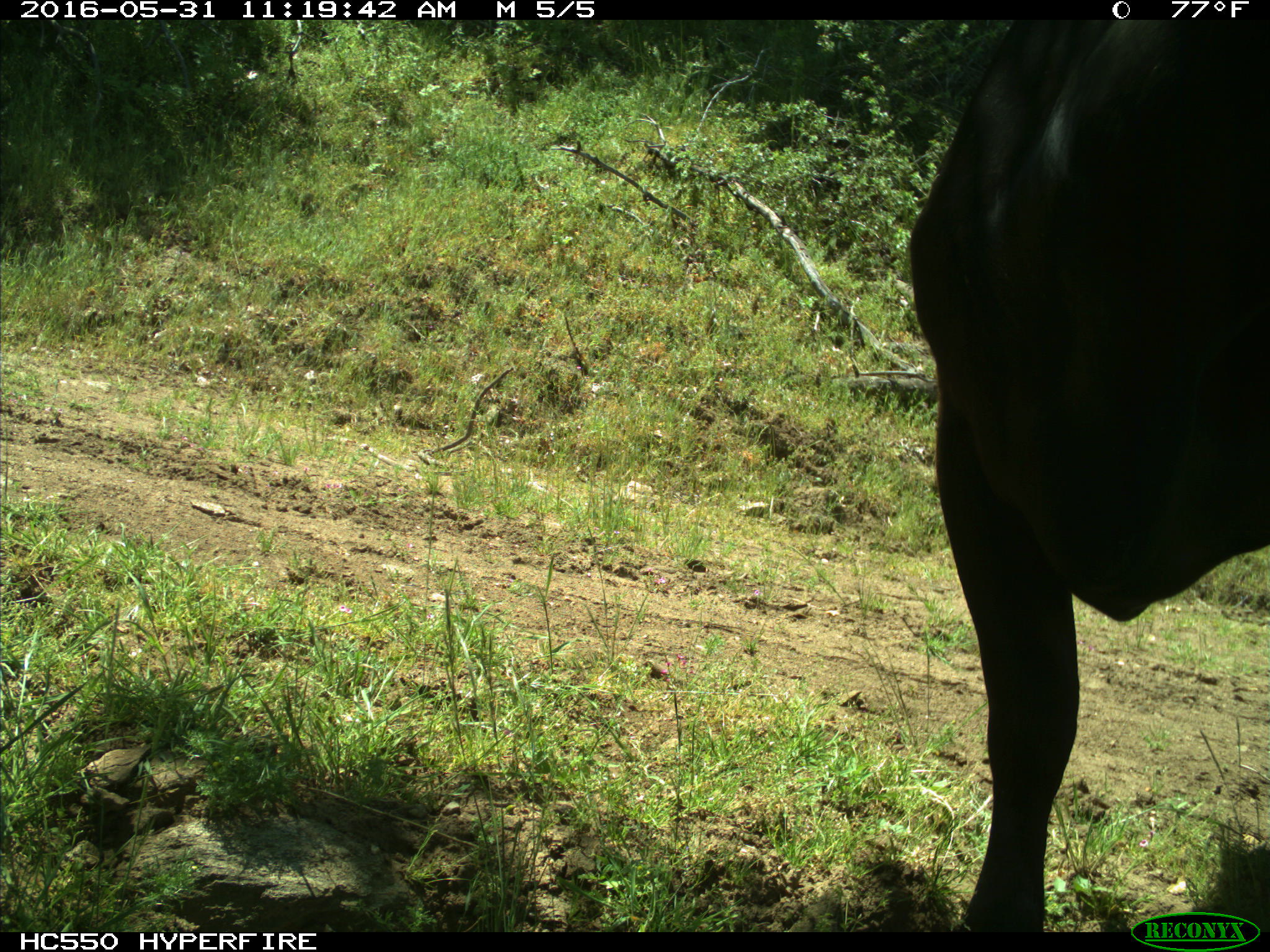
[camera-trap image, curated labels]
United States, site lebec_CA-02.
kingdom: Animalia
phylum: Chordata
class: Mammalia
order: Artiodactyla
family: Bovidae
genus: Bos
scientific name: Bos taurus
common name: domestic cow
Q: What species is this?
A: Bos taurus (domestic cow).